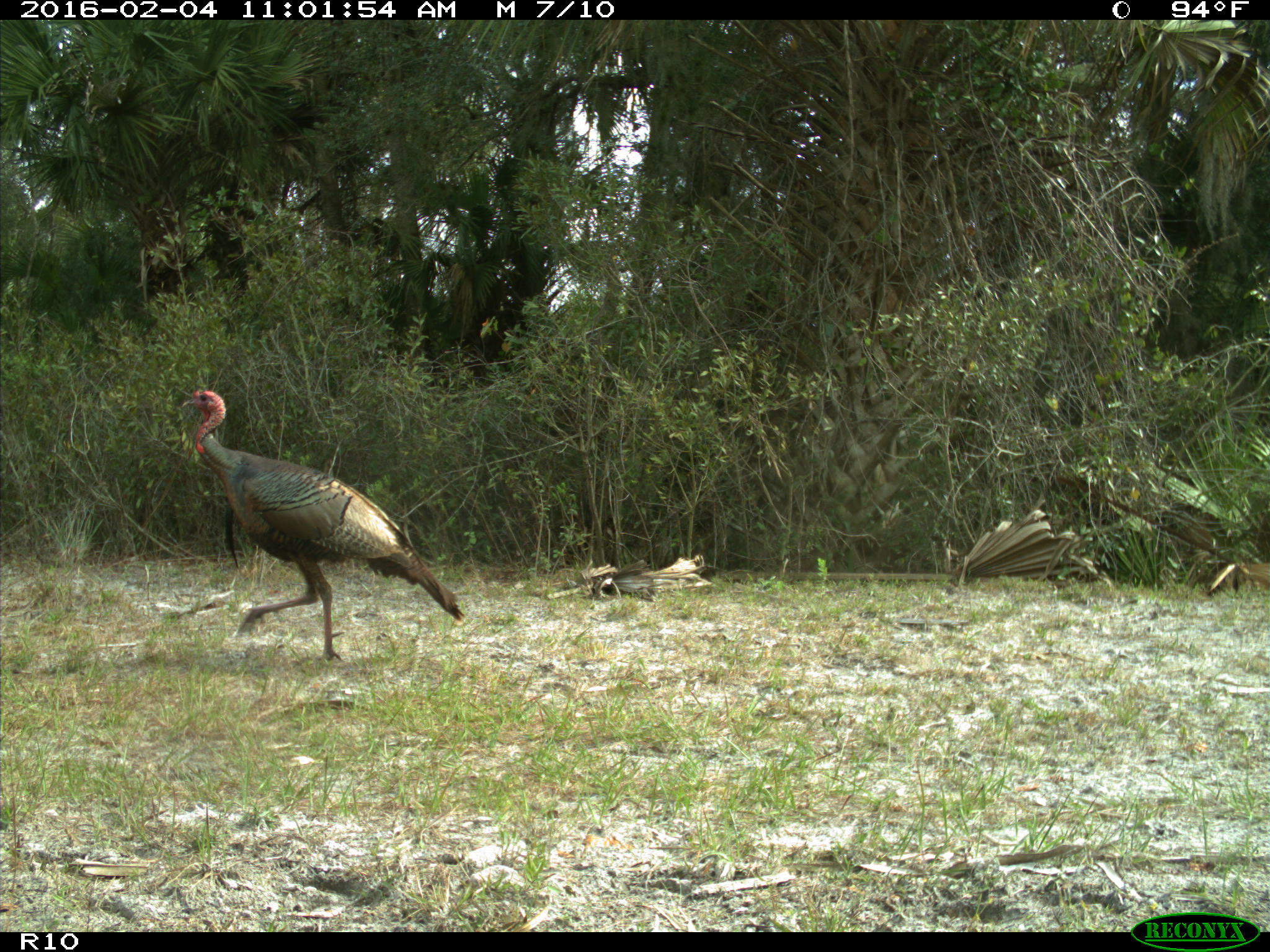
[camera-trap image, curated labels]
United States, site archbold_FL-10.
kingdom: Animalia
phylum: Chordata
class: Aves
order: Galliformes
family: Phasianidae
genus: Meleagris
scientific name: Meleagris gallopavo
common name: wild turkey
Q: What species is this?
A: Meleagris gallopavo (wild turkey).